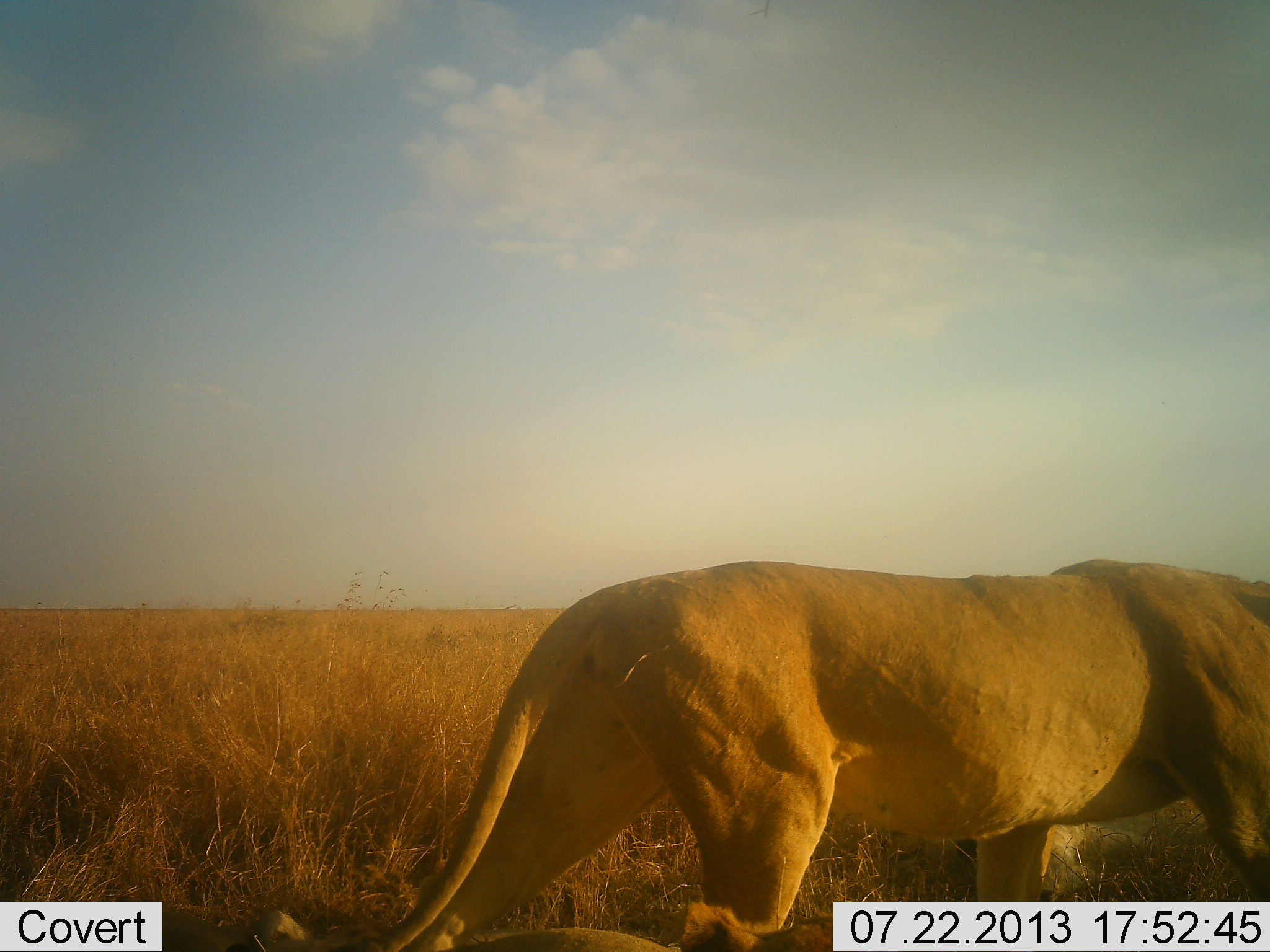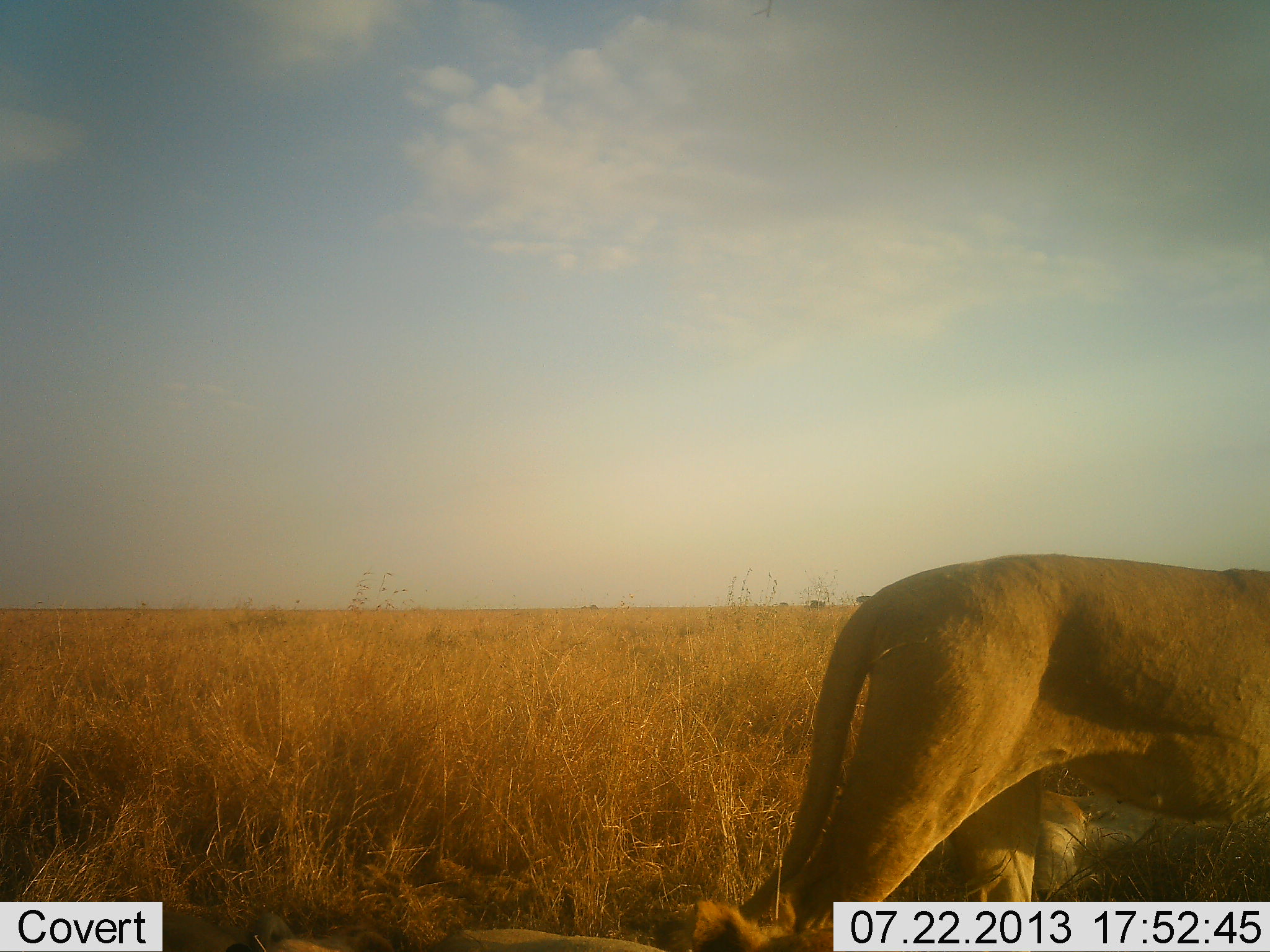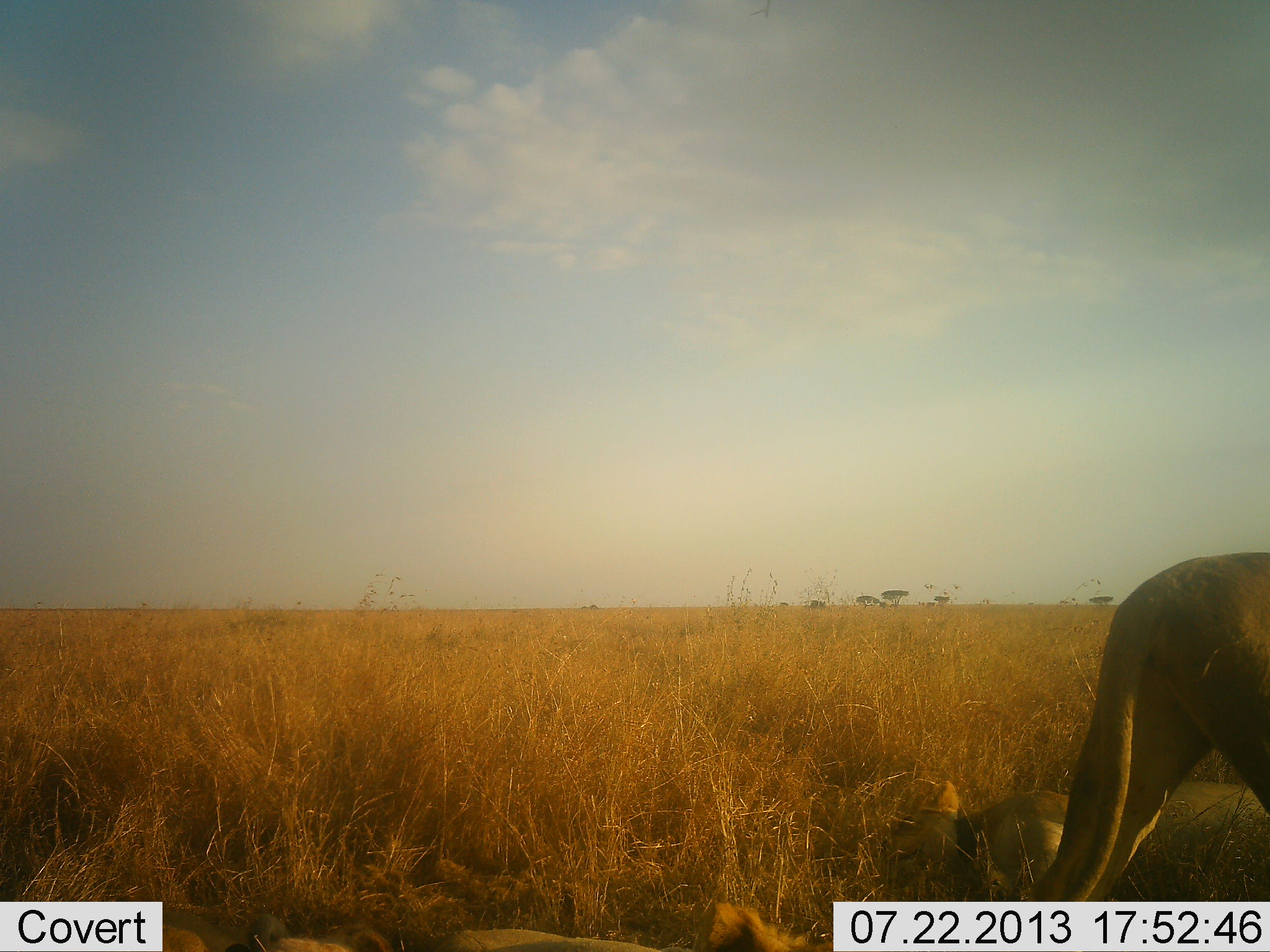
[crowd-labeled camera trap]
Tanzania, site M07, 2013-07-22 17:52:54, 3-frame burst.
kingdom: Animalia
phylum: Chordata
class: Mammalia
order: Carnivora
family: Felidae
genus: Panthera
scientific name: Panthera leo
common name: lion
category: lionfemale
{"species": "lionfemale (lion) (Panthera leo)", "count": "2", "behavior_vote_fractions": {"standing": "10%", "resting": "50%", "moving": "100%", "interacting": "0%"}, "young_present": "0%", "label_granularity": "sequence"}